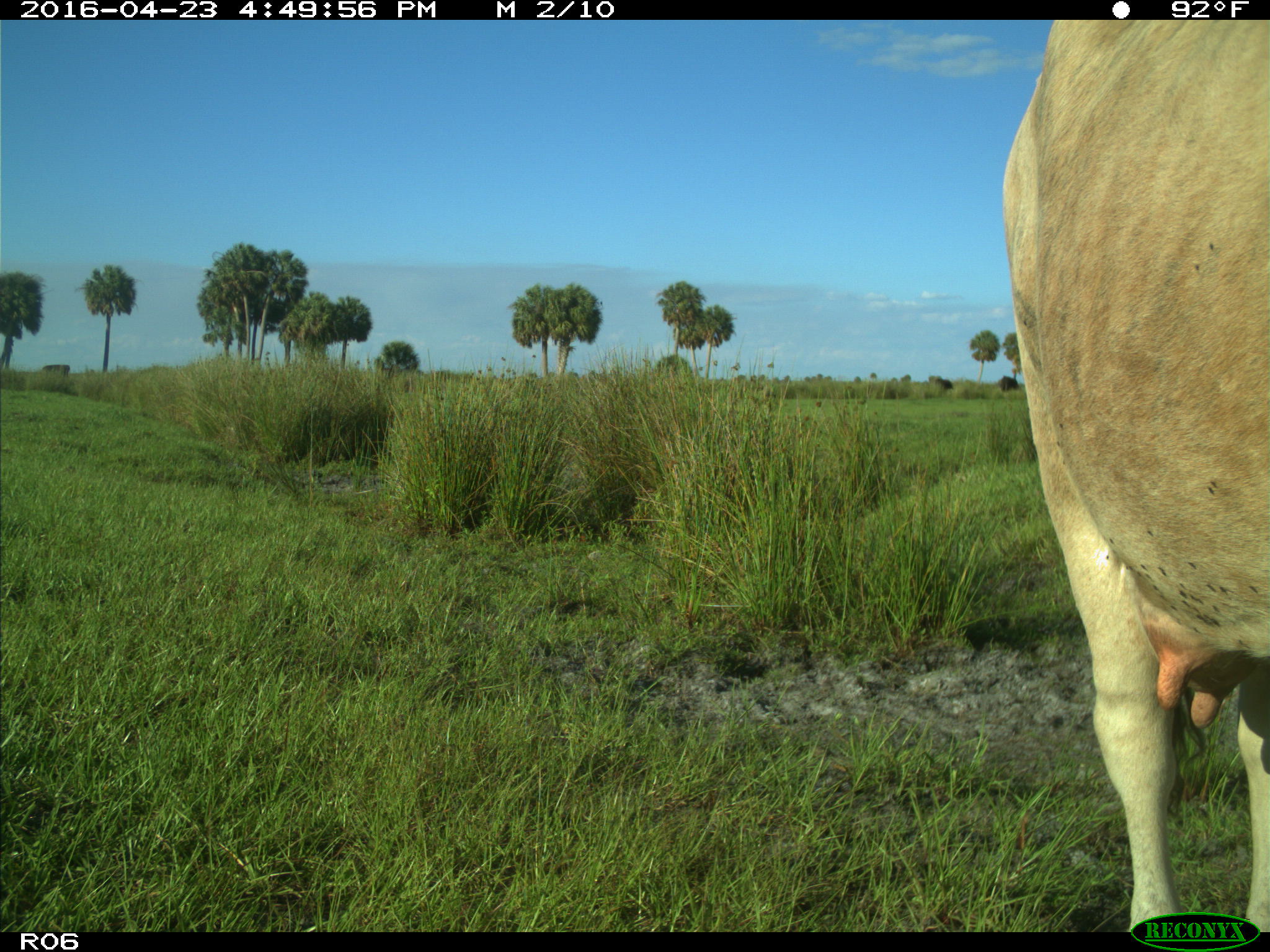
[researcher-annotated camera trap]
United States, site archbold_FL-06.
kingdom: Animalia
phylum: Chordata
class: Mammalia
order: Artiodactyla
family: Bovidae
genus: Bos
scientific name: Bos taurus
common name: domestic cow